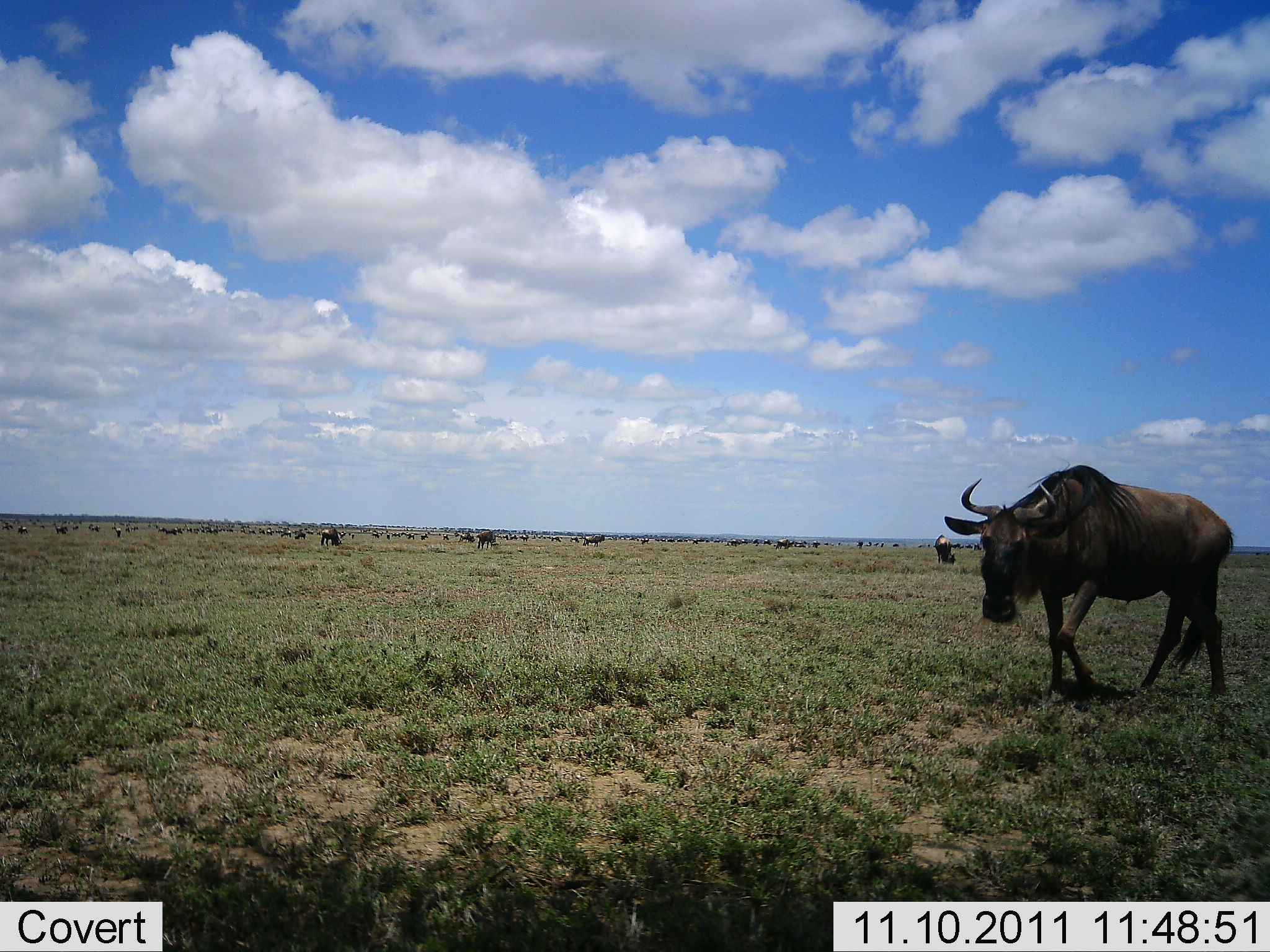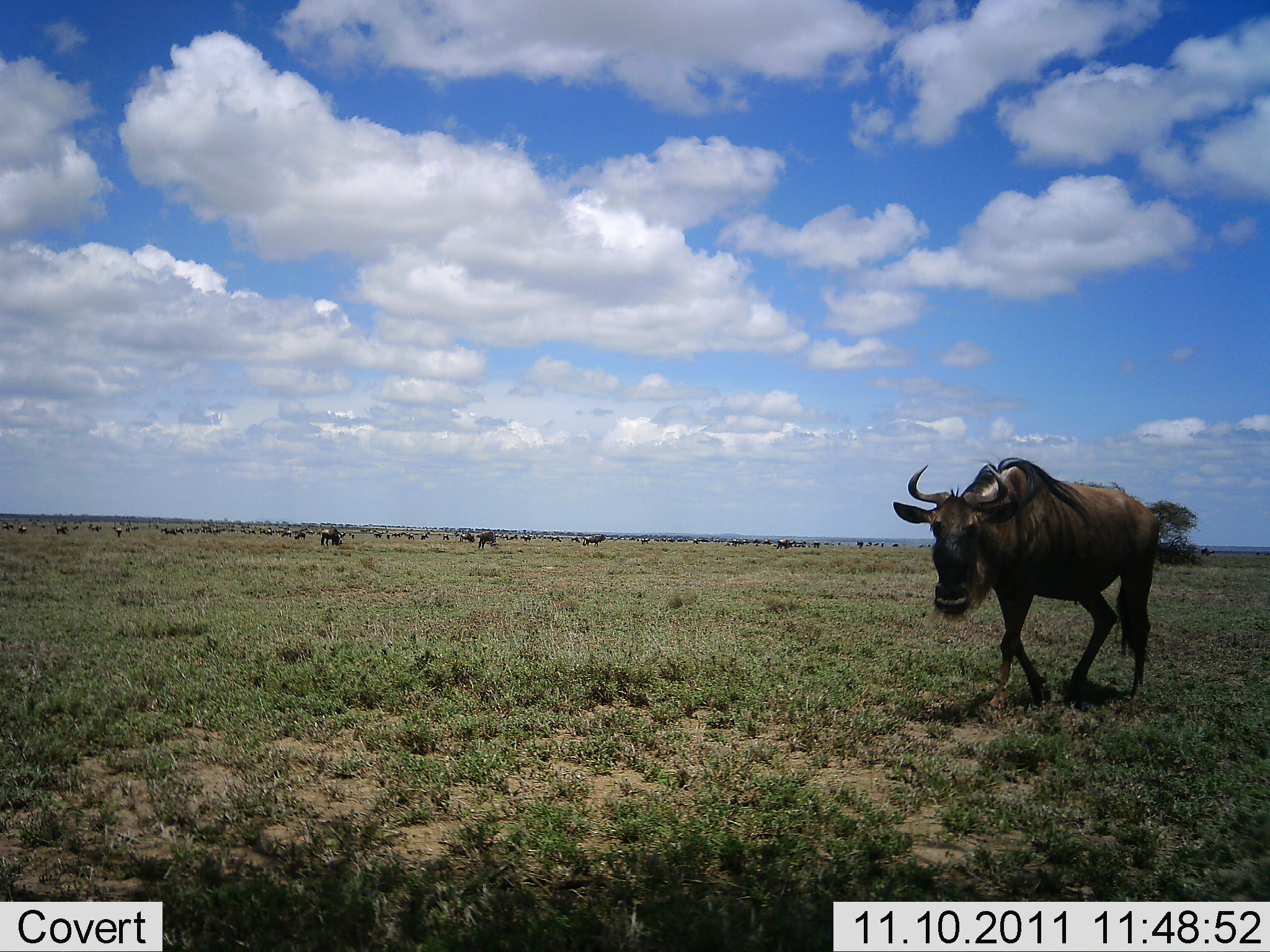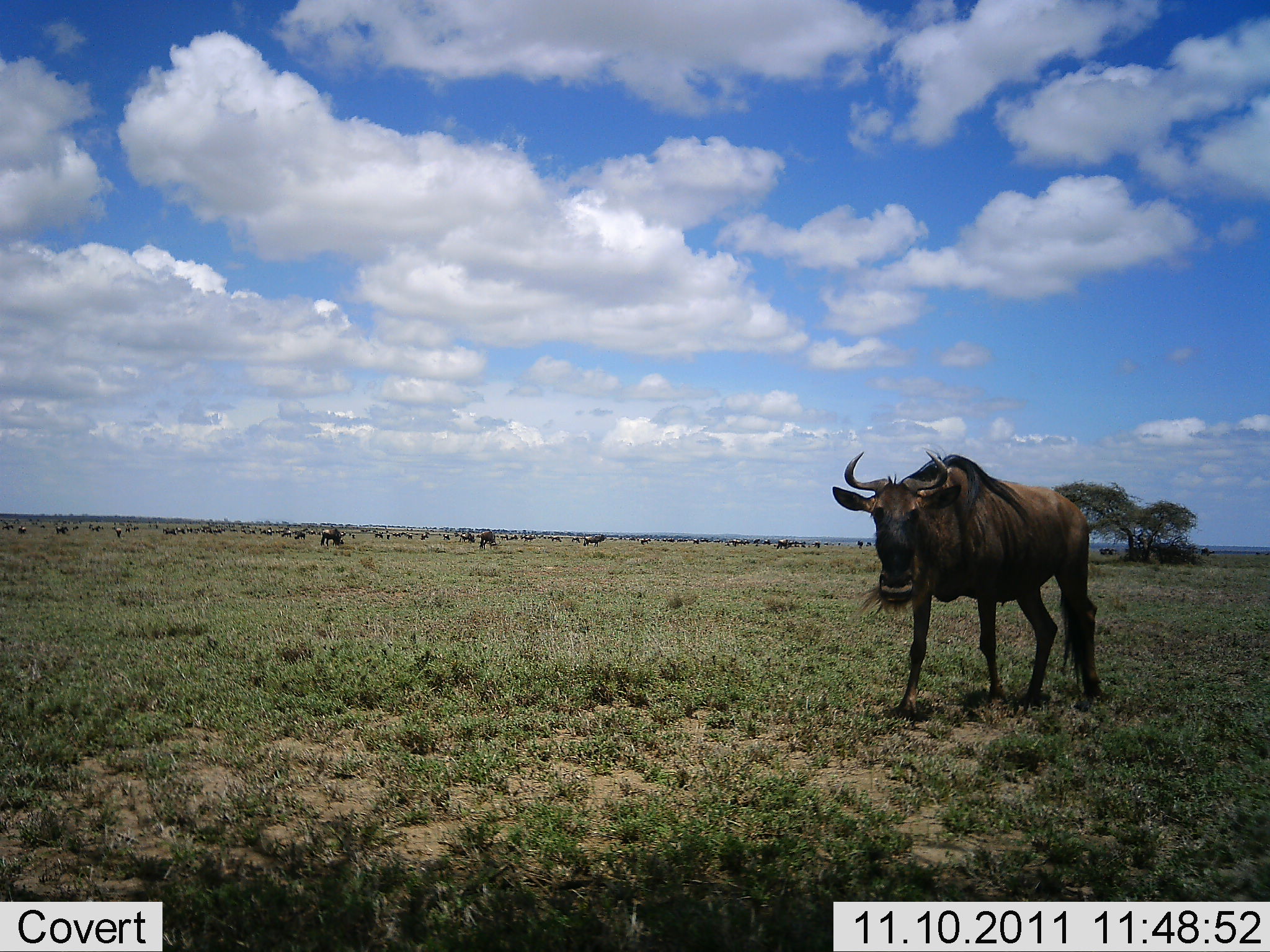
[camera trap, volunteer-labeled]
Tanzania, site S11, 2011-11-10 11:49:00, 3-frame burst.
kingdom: Animalia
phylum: Chordata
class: Mammalia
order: Artiodactyla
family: Bovidae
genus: Connochaetes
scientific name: Connochaetes taurinus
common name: blue wildebeest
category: wildebeest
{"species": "wildebeest (blue wildebeest) (Connochaetes taurinus)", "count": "11-50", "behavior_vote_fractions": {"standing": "43%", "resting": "7%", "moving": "71%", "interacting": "7%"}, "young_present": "0%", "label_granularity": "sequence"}